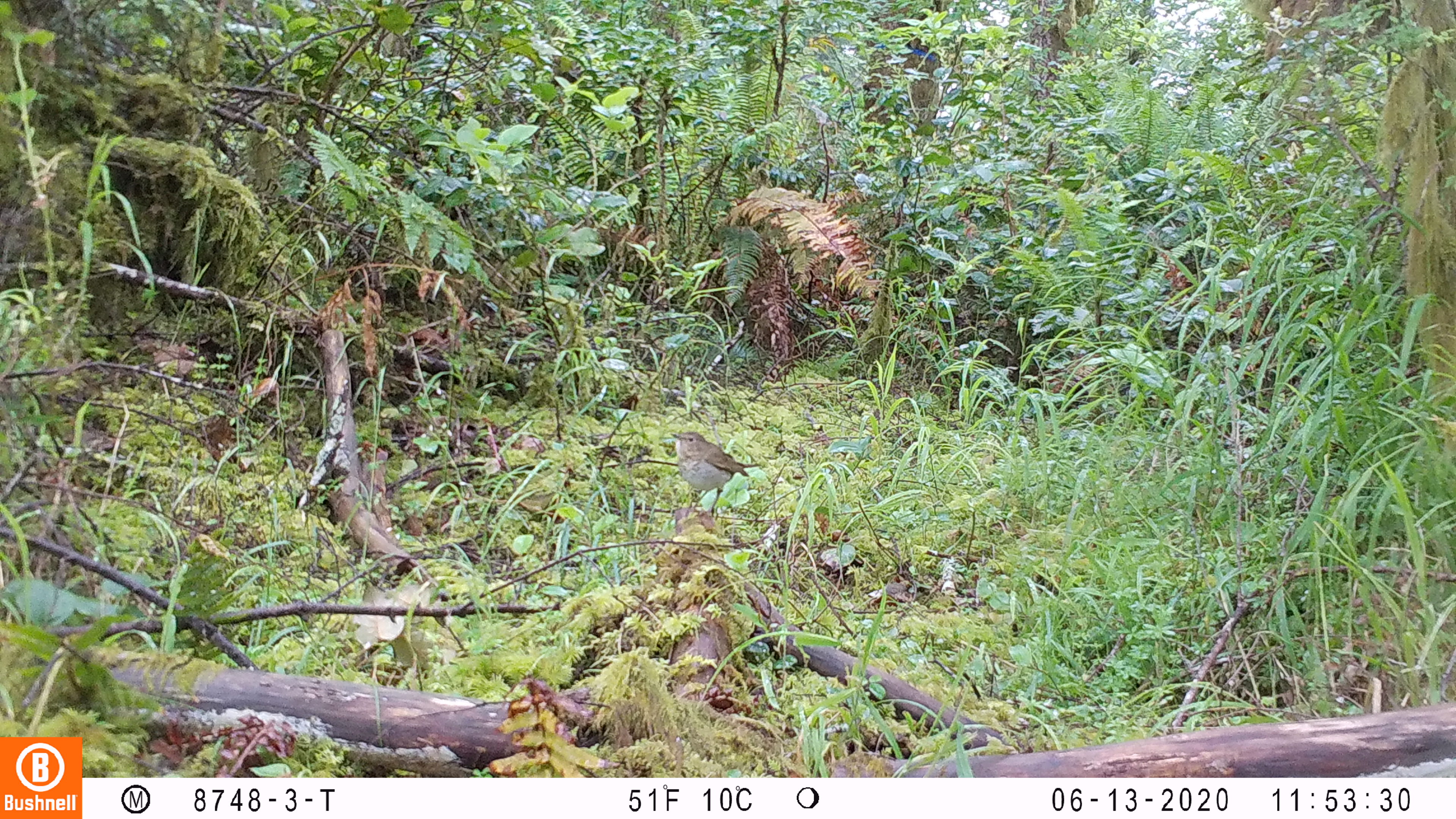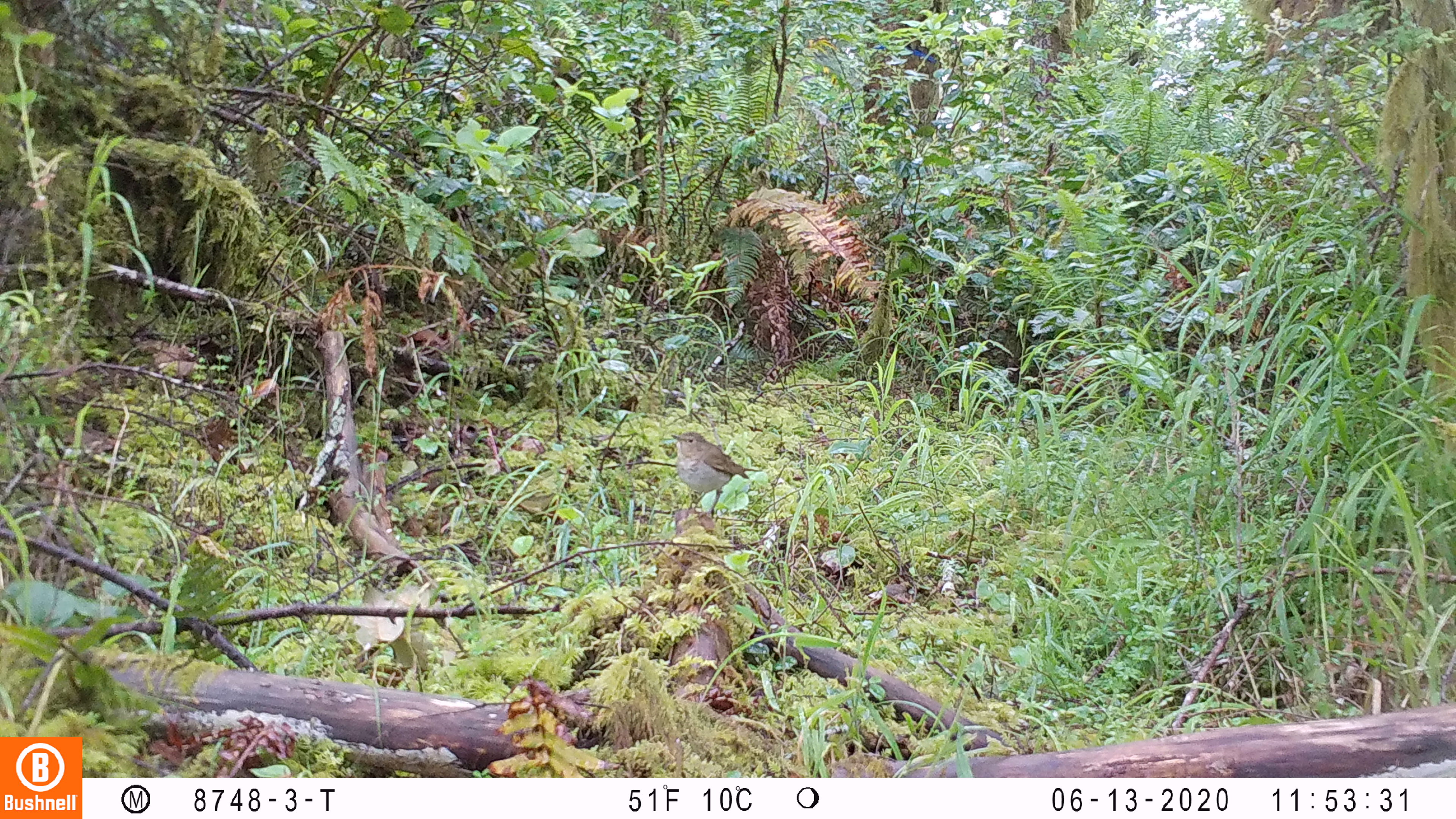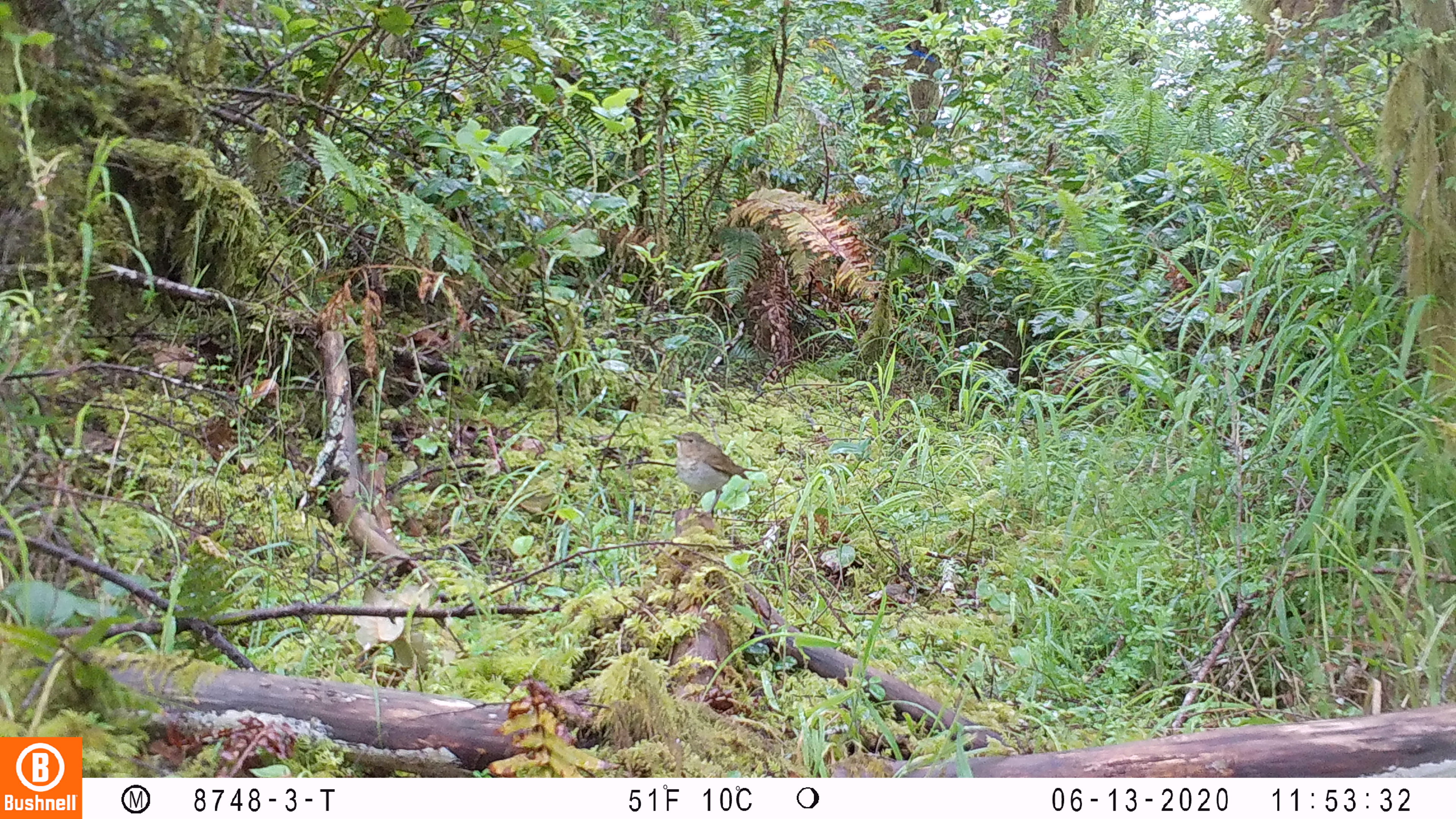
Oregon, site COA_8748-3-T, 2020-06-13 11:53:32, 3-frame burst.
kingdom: Animalia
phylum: Chordata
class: Aves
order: Passeriformes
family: Turdidae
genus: Catharus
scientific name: Catharus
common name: brown thrushes and nightingale-thrushes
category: catharus species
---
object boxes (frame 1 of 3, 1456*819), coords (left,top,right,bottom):
catharus species: (661,423,763,511)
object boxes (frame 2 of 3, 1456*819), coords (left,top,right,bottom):
catharus species: (666,431,757,514)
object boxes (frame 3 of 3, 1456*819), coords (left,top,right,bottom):
catharus species: (668,427,749,511)